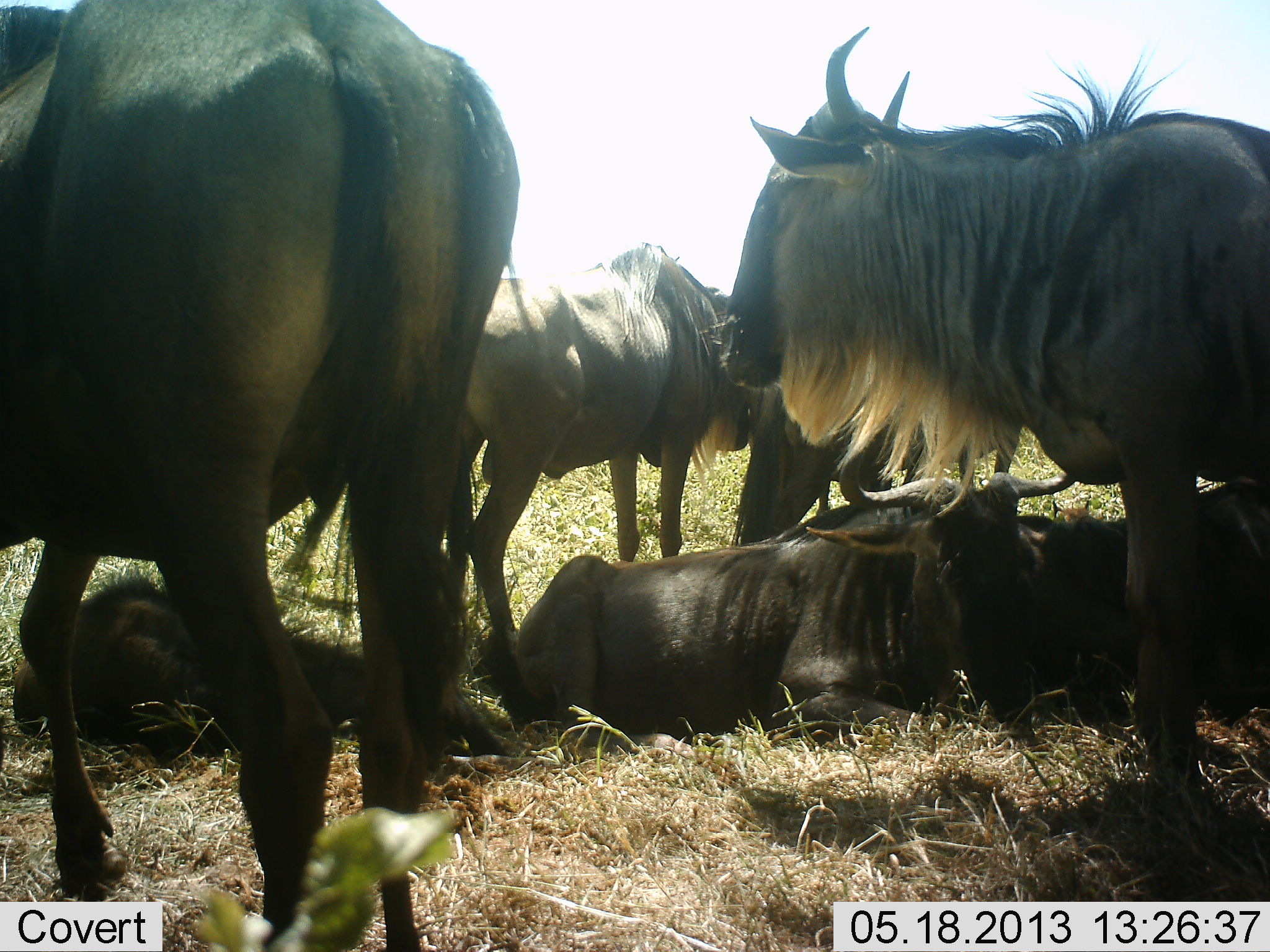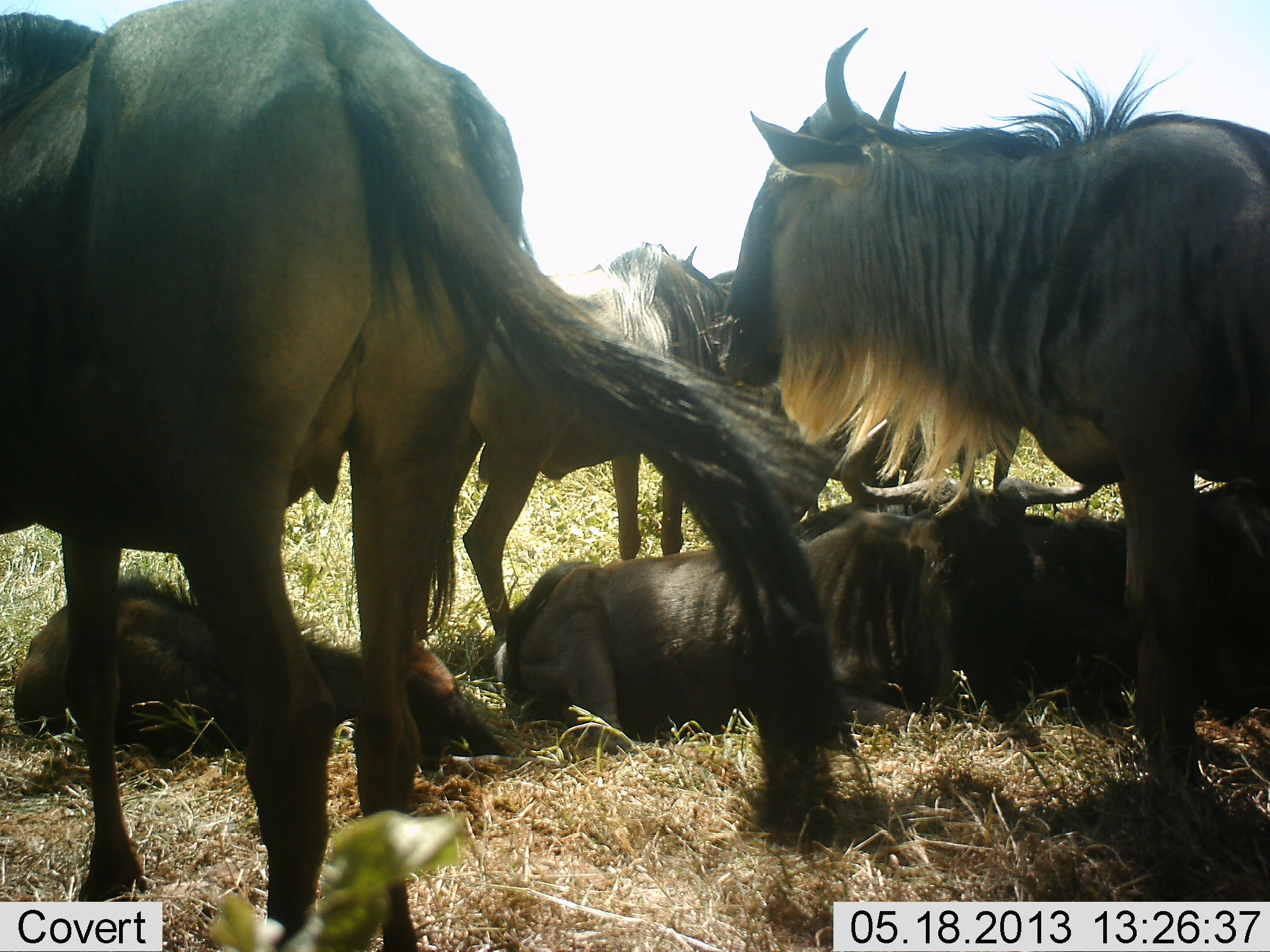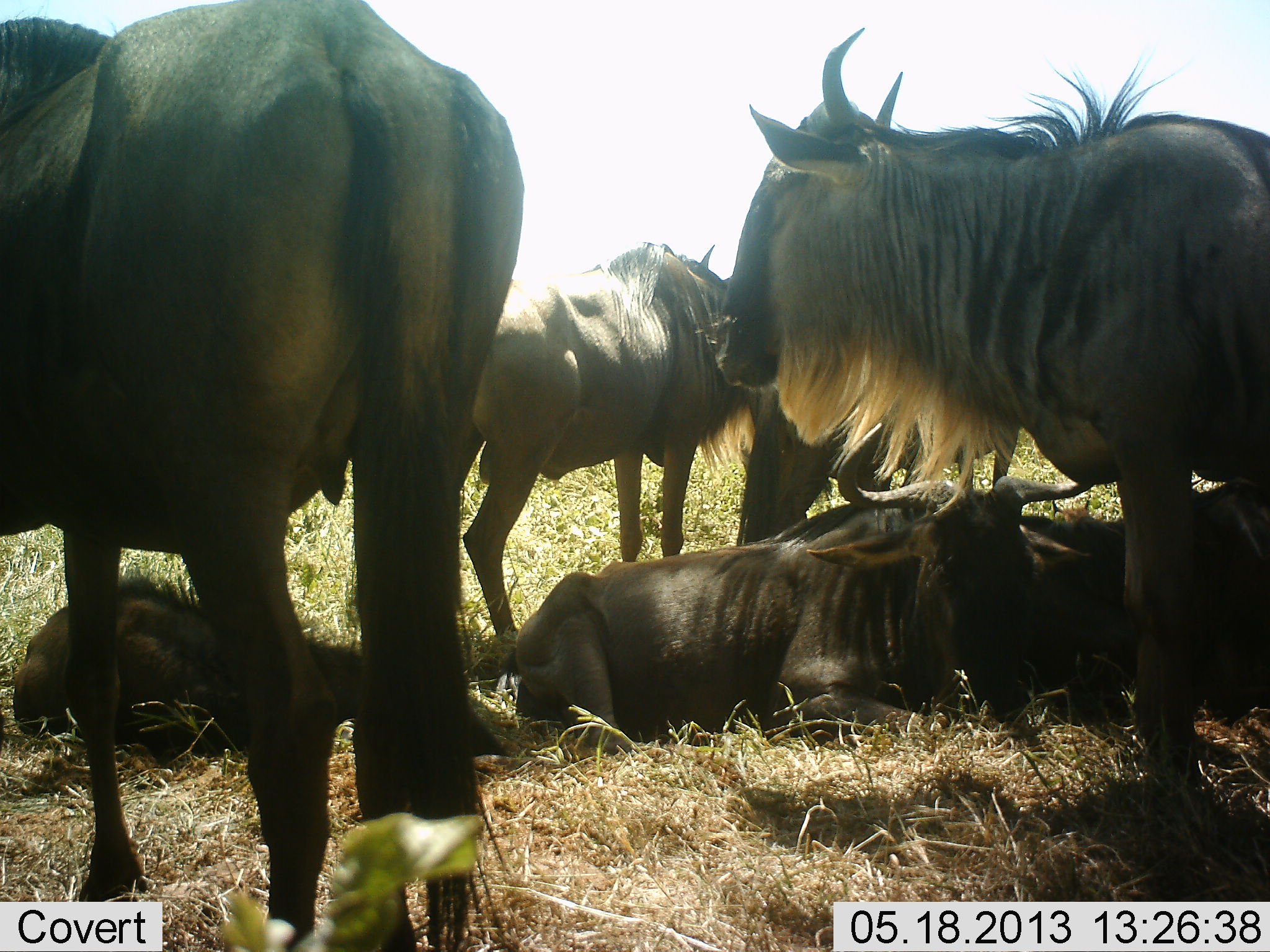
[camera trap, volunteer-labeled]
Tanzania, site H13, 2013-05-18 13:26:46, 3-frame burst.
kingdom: Animalia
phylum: Chordata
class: Mammalia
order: Artiodactyla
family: Bovidae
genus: Connochaetes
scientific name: Connochaetes taurinus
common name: blue wildebeest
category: wildebeest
Wildebeest (blue wildebeest) (Connochaetes taurinus), count 6. Behavior (volunteer vote fractions): standing 90%, resting 90%, moving 0%, interacting 10%. Young present (vote fraction): 50%. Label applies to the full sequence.